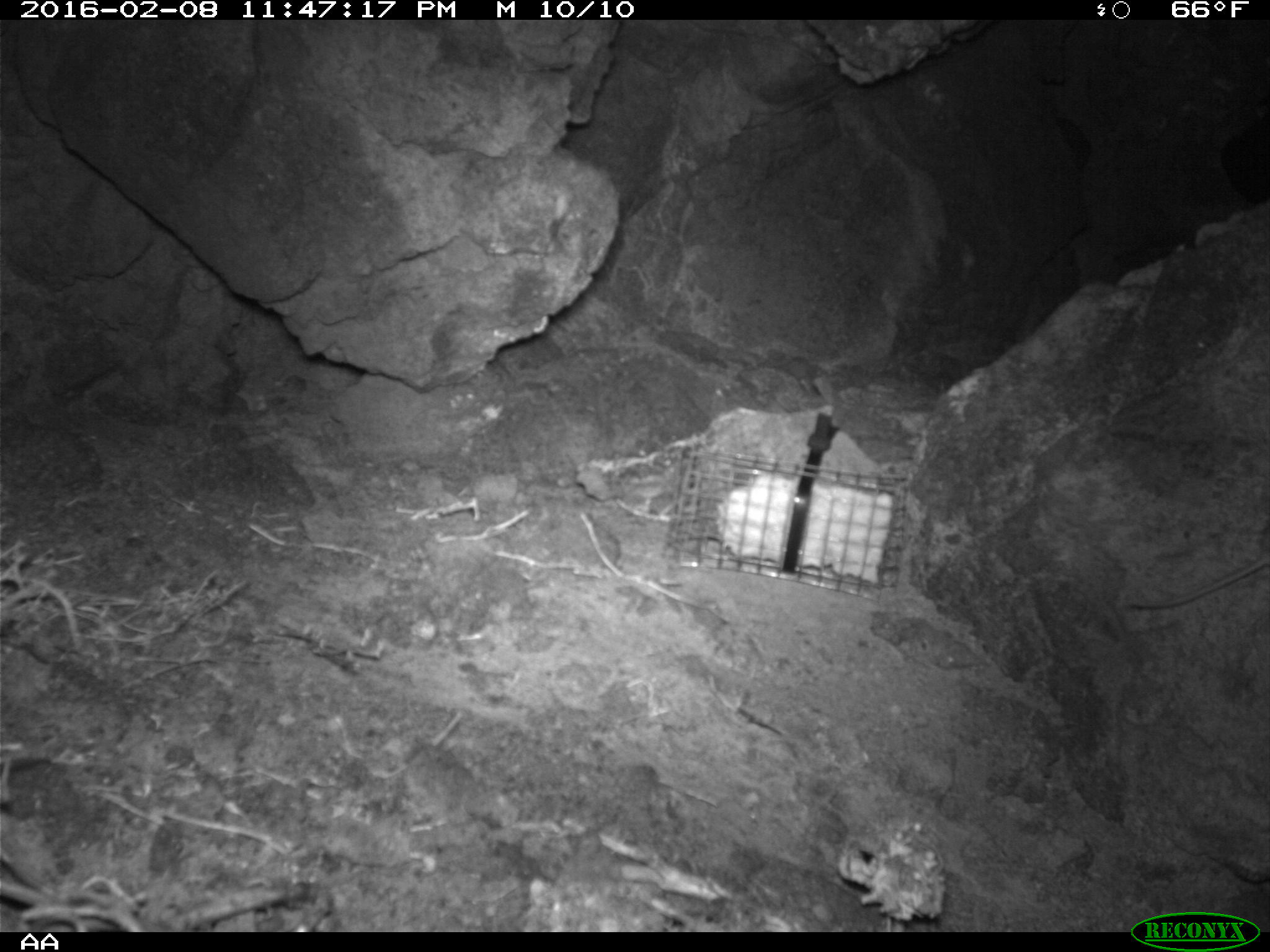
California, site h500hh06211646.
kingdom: Animalia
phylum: Chordata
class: Mammalia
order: Rodentia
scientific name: Rodentia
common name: rodent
Rodent (Rodentia).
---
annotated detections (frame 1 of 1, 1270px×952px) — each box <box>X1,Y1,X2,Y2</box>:
rodent: <box>1135,527,1269,607</box>